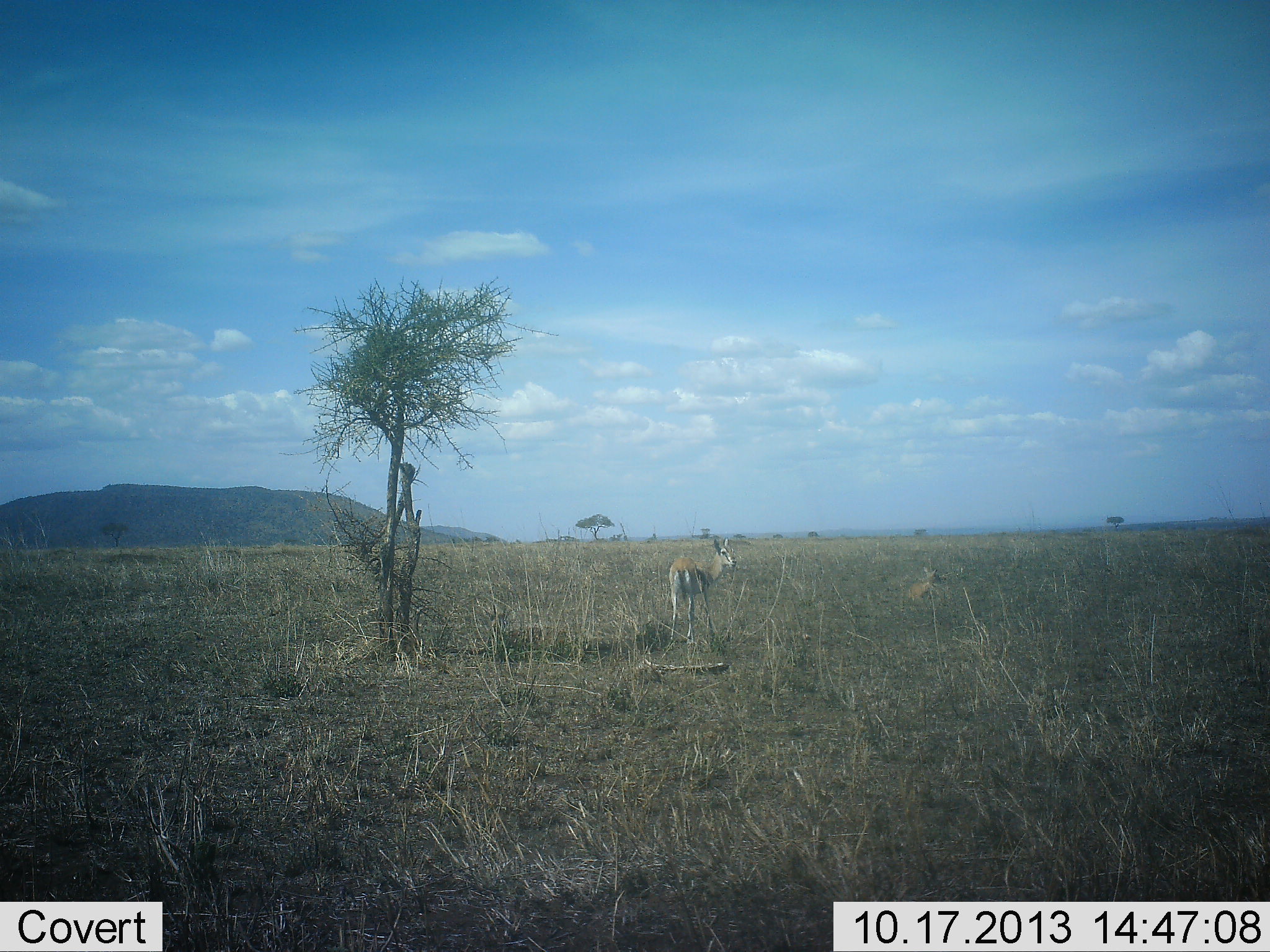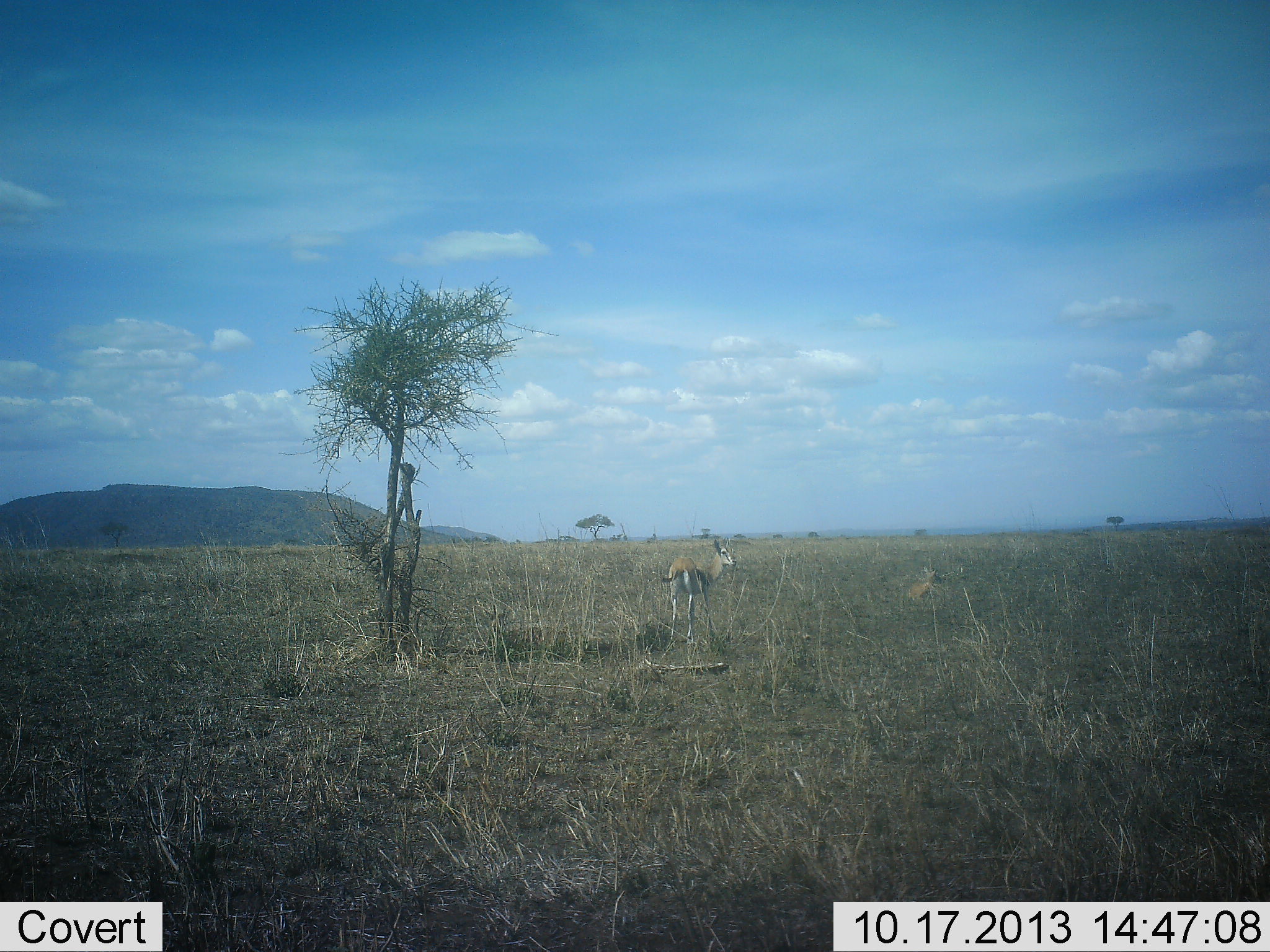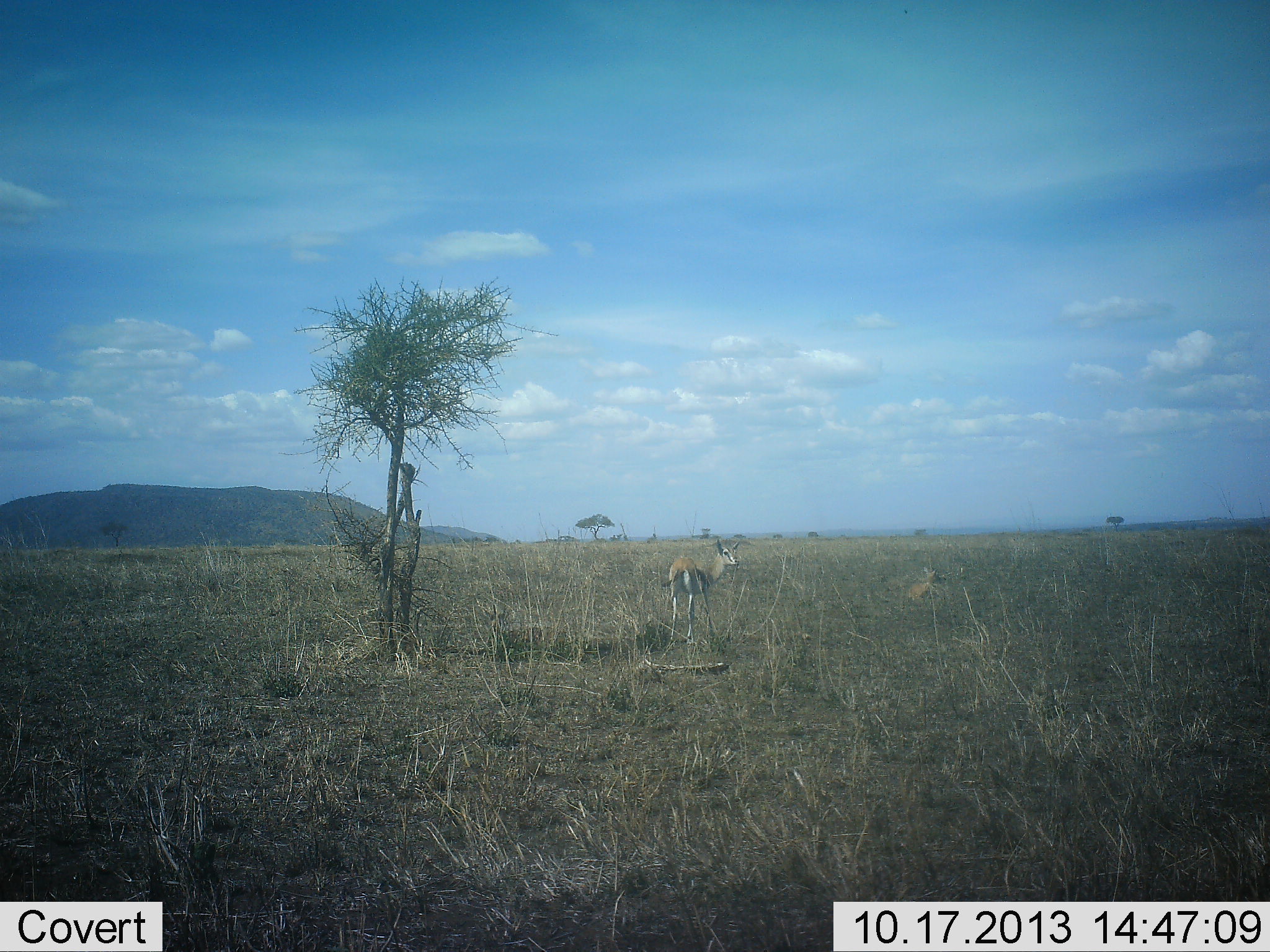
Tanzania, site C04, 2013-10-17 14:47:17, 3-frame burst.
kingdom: Animalia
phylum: Chordata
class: Mammalia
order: Artiodactyla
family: Bovidae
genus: Eudorcas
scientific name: Eudorcas thomsonii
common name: thomson's gazelle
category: gazellethomsons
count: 1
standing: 100%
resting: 30%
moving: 0%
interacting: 0%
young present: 10%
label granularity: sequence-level